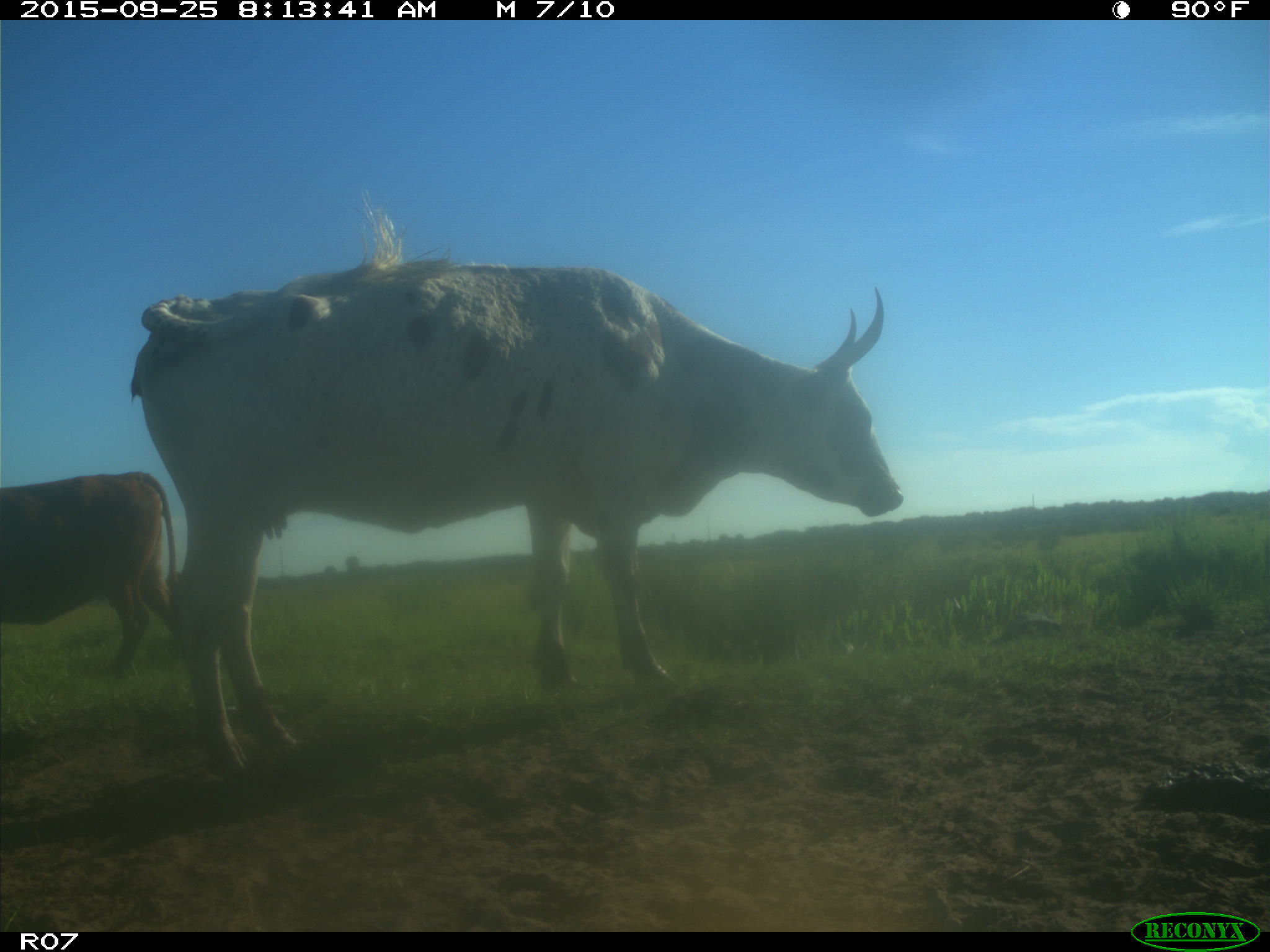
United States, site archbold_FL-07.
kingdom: Animalia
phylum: Chordata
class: Mammalia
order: Artiodactyla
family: Bovidae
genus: Bos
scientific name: Bos taurus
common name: domestic cow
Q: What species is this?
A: Bos taurus (domestic cow).